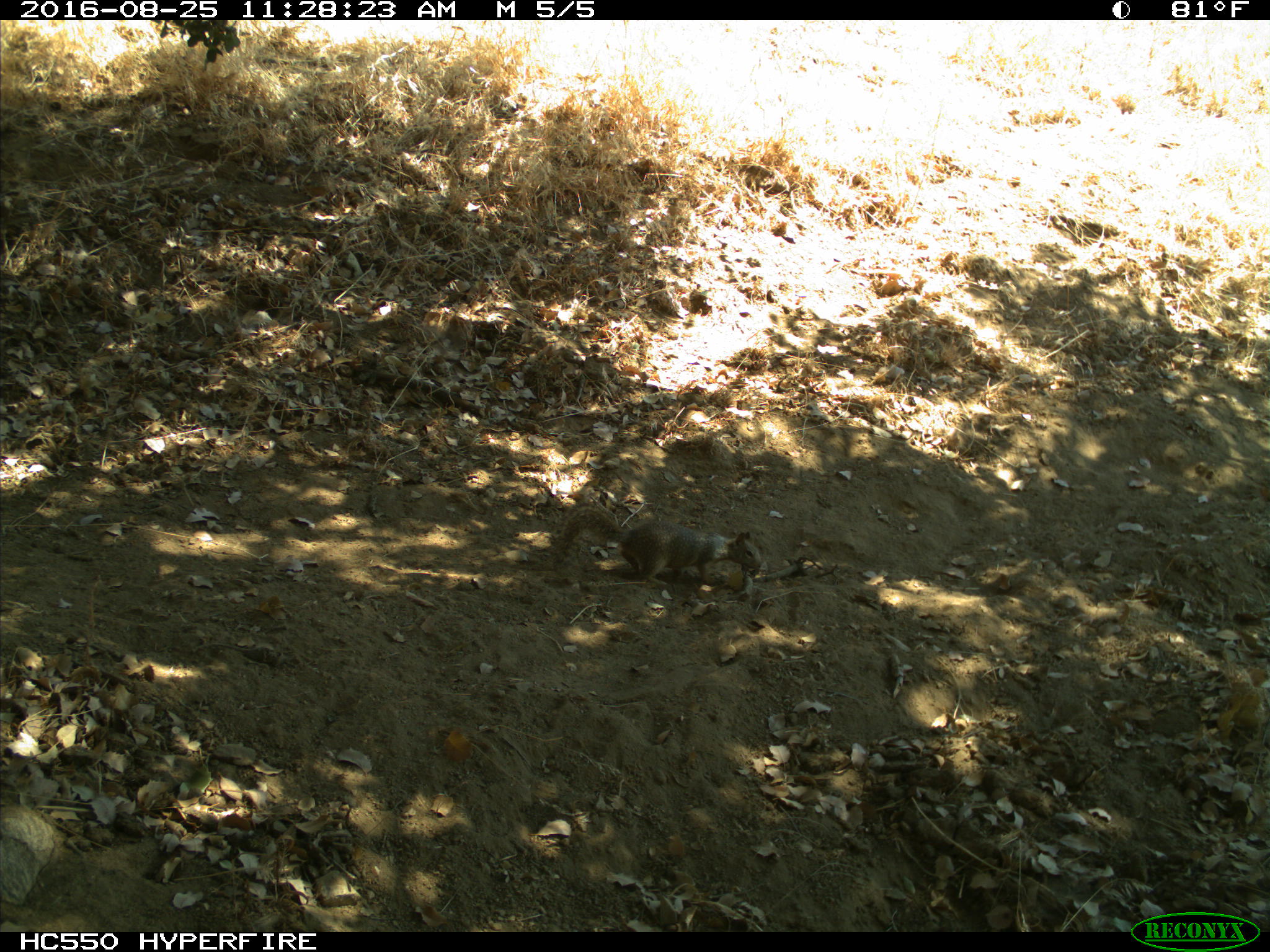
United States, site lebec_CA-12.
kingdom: Animalia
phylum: Chordata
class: Mammalia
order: Rodentia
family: Sciuridae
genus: Otospermophilus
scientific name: Otospermophilus beecheyi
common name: california ground squirrel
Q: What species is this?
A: Otospermophilus beecheyi (california ground squirrel).